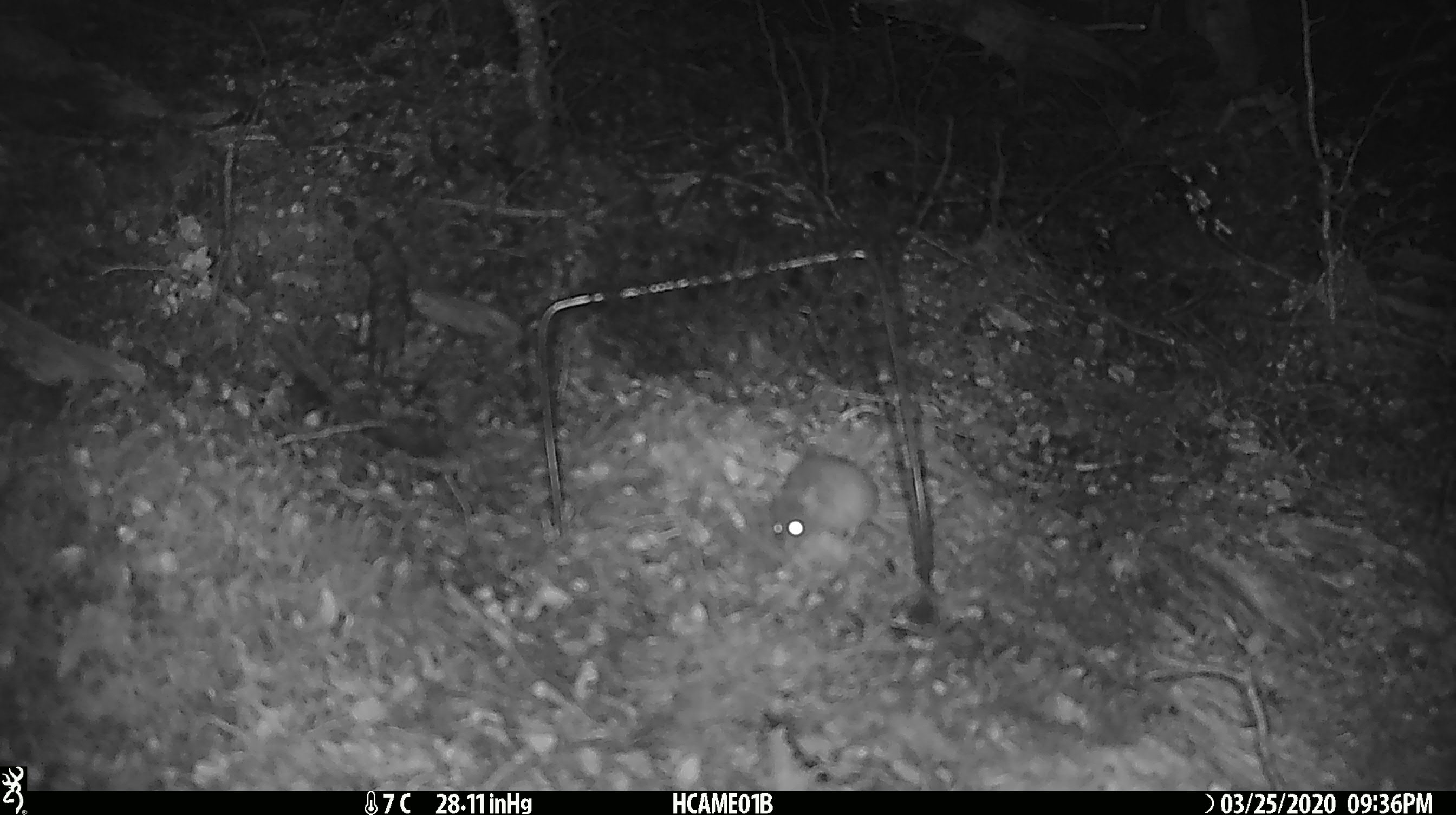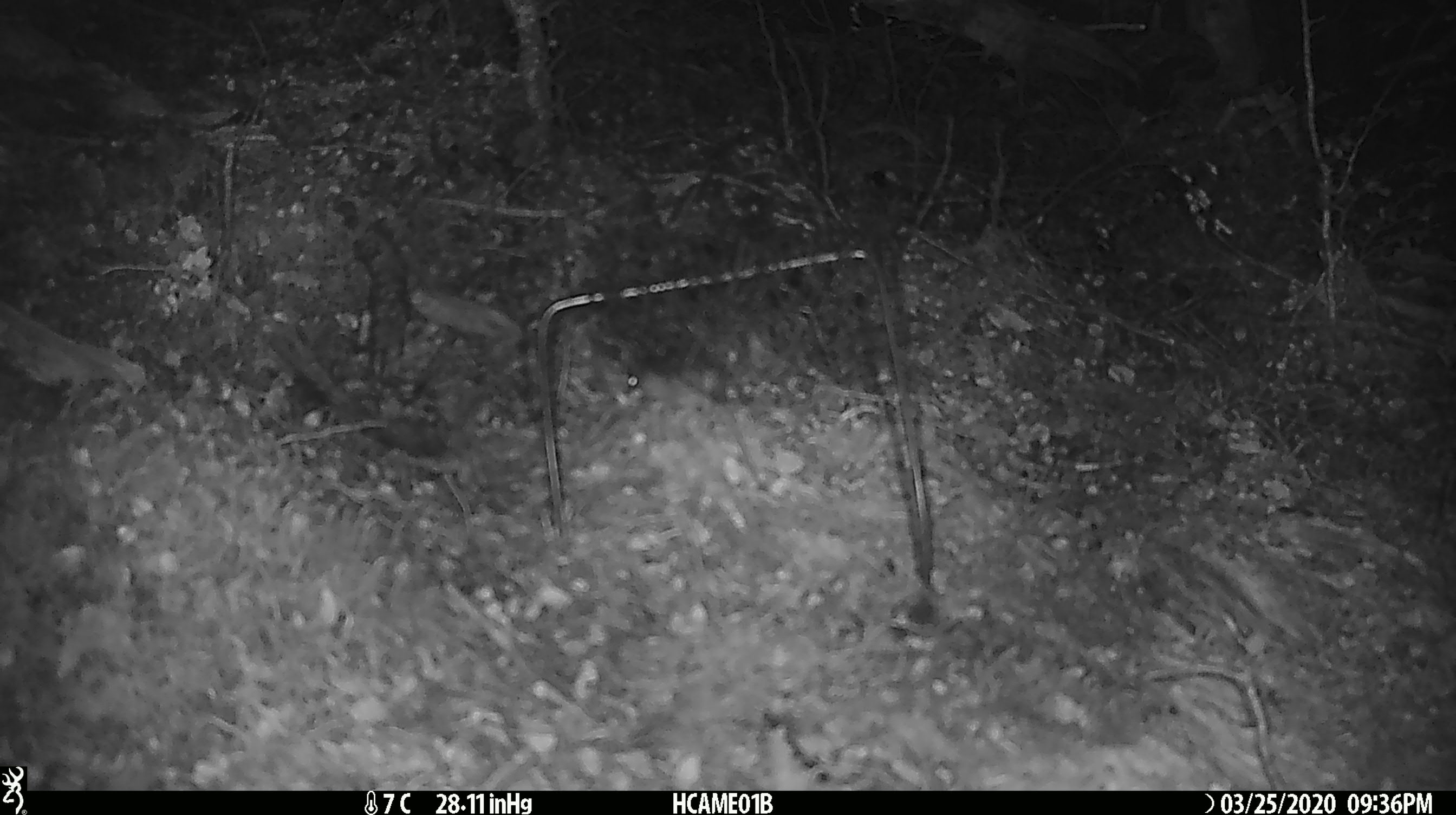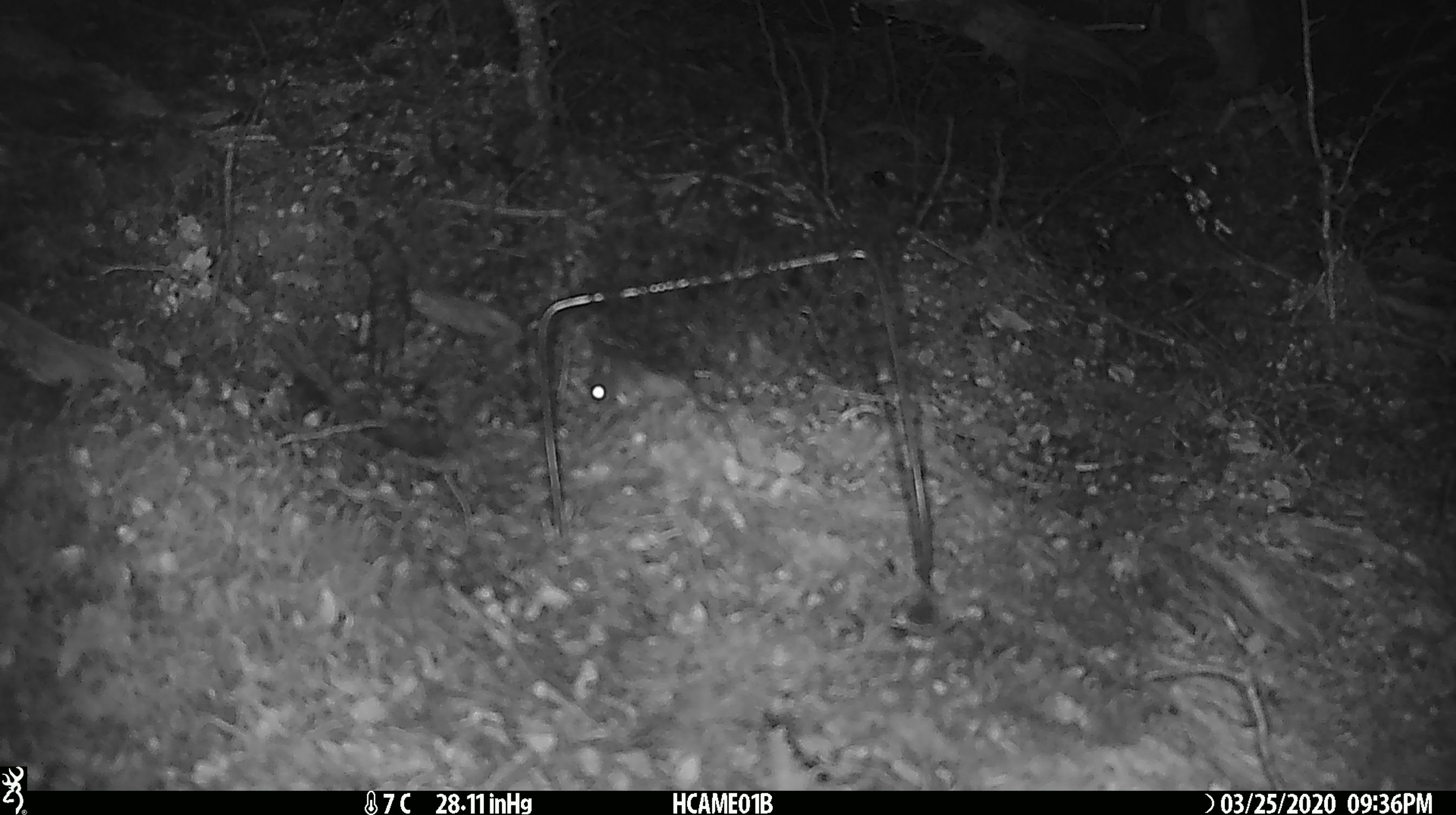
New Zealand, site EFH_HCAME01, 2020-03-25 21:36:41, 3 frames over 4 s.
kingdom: Animalia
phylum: Chordata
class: Mammalia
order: Rodentia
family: Muridae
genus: Mus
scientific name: Mus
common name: mouse